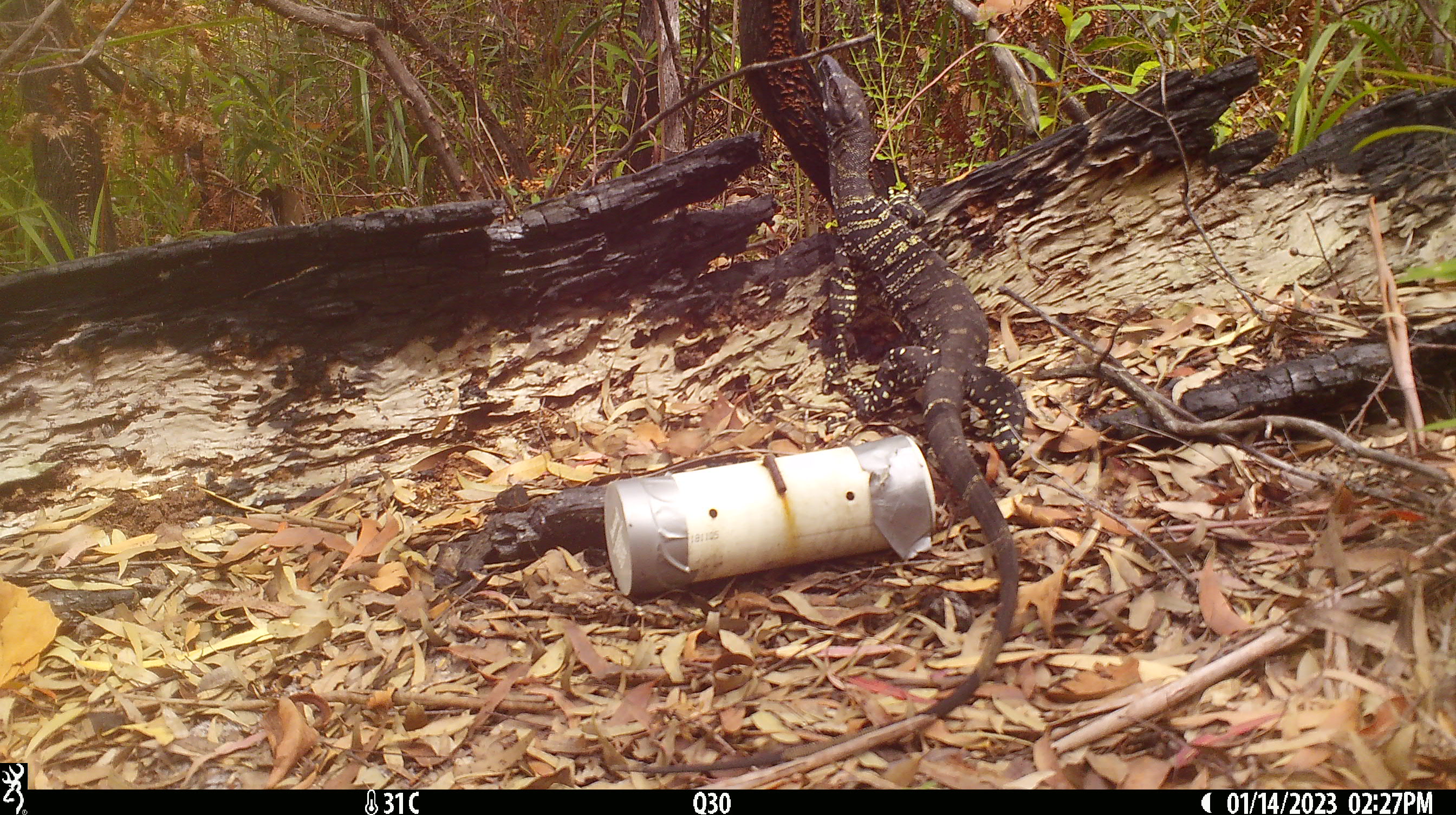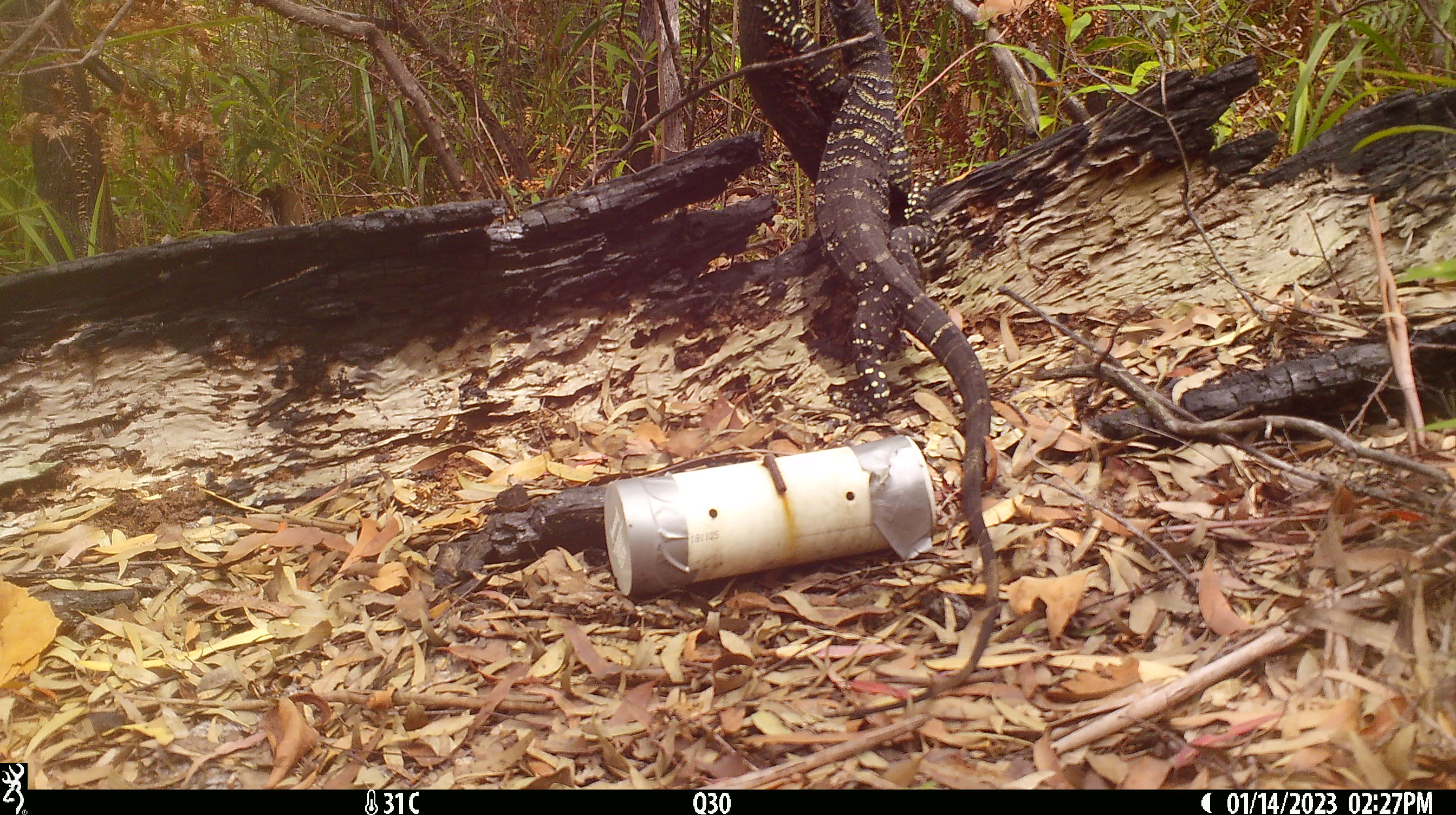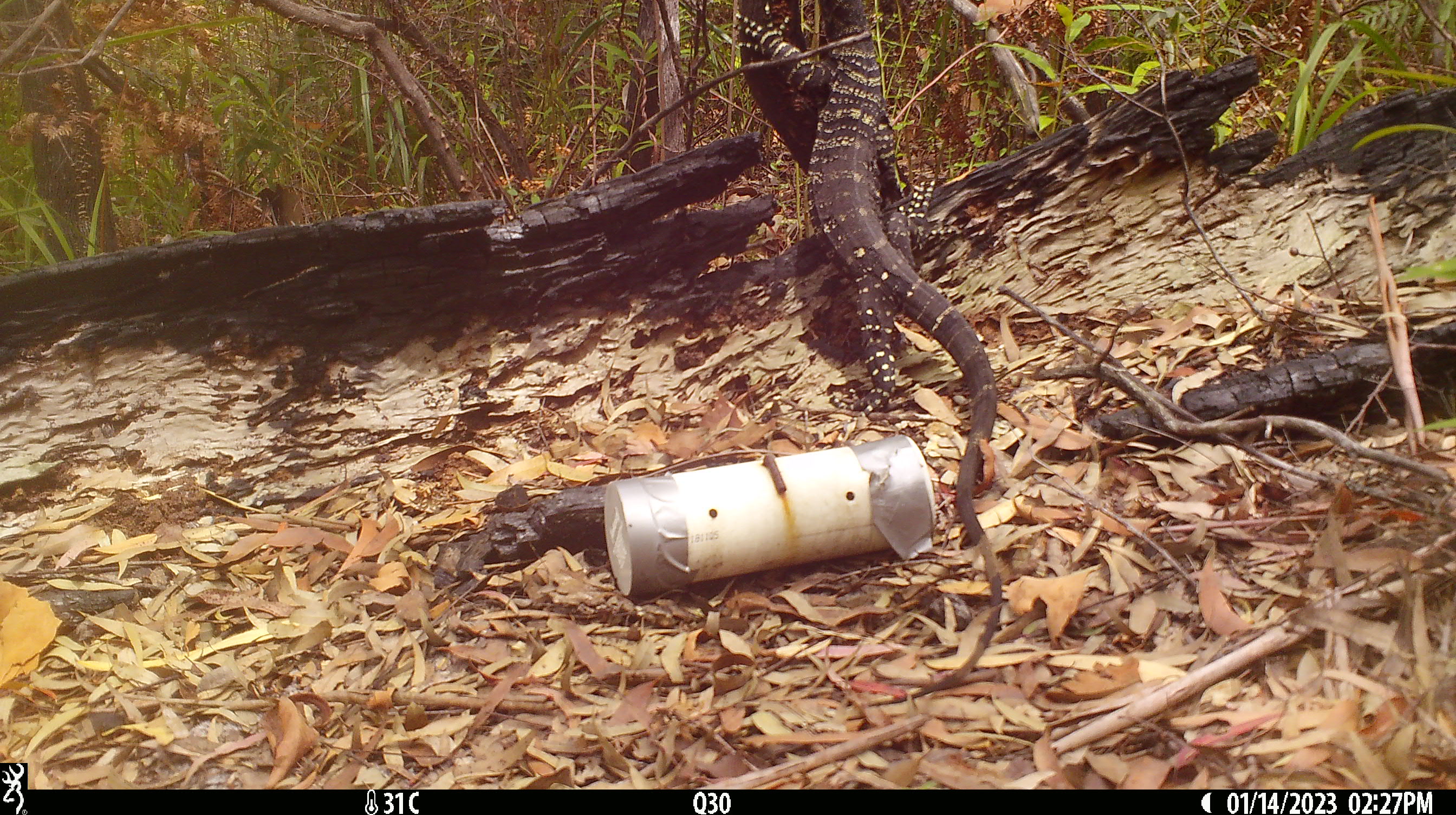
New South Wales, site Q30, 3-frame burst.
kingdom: Animalia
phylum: Chordata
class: Reptilia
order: Squamata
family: Varanidae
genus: Varanus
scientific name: Varanus varius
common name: lace monitor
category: goanna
Goanna (lace monitor) (Varanus varius).